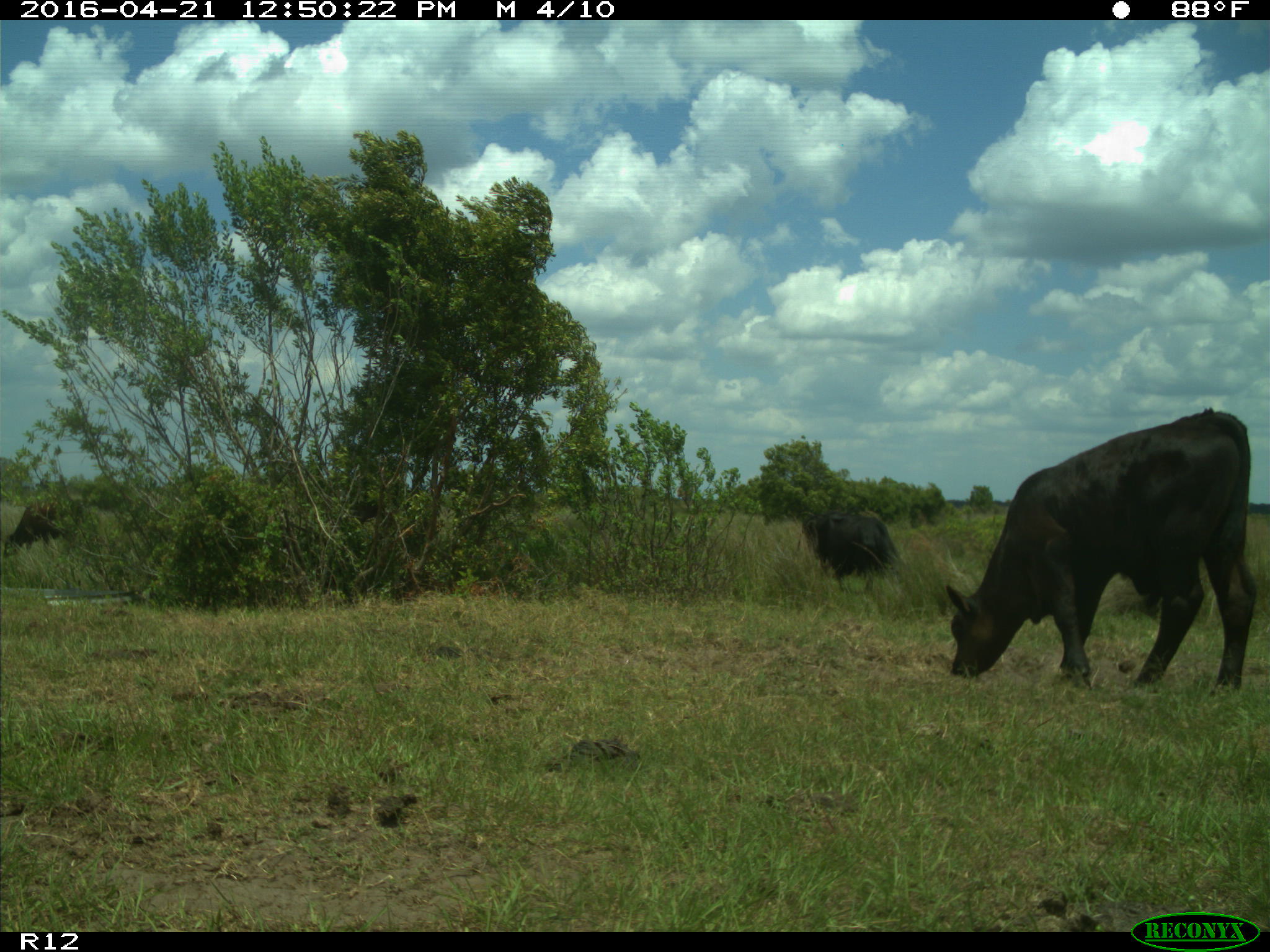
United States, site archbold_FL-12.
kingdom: Animalia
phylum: Chordata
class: Mammalia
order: Artiodactyla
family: Bovidae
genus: Bos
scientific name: Bos taurus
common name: domestic cow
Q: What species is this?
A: Bos taurus (domestic cow).